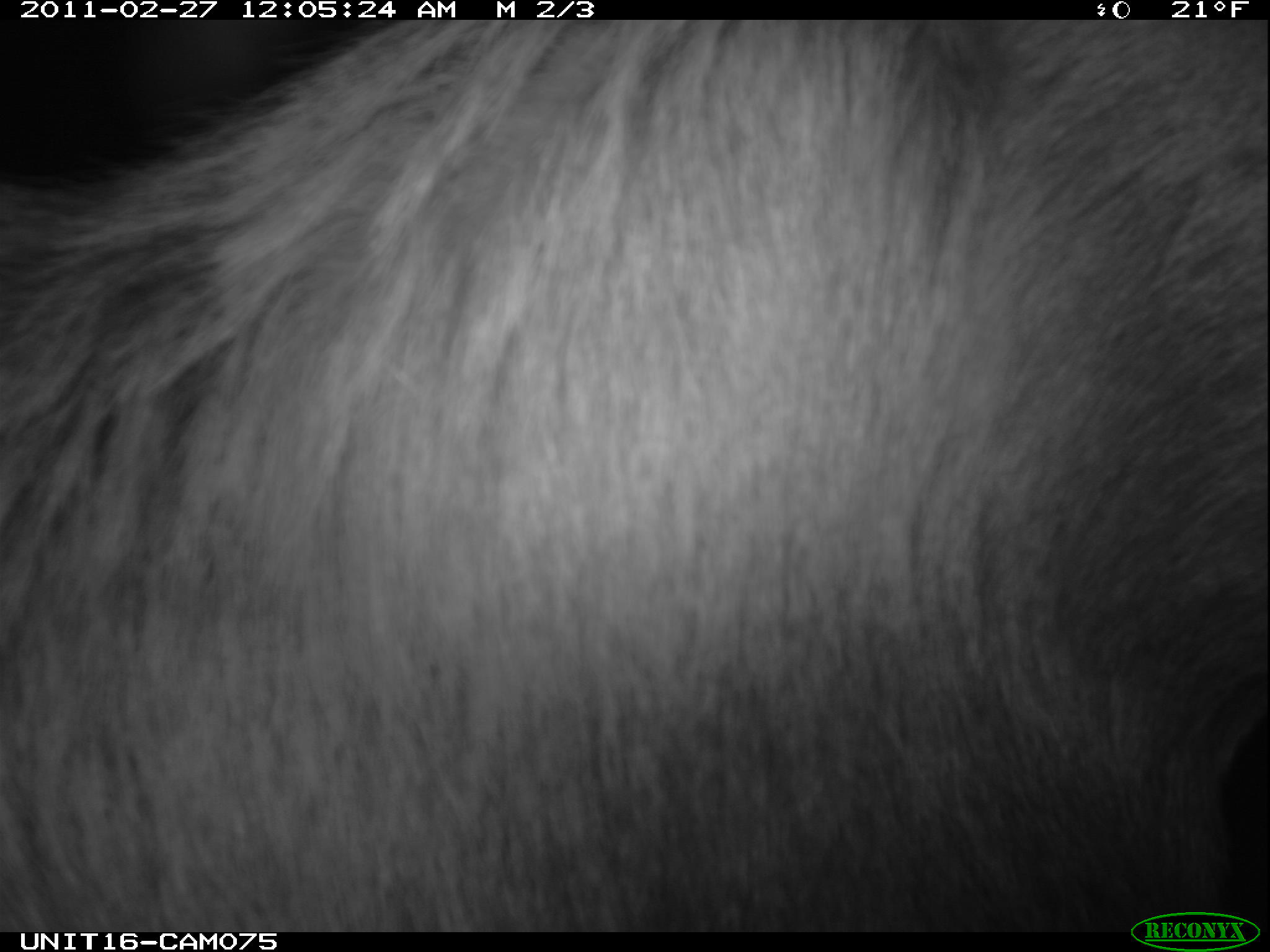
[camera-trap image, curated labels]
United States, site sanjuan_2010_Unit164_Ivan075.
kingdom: Animalia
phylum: Chordata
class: Mammalia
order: Artiodactyla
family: Cervidae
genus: Cervus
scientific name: Cervus elaphus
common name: red deer